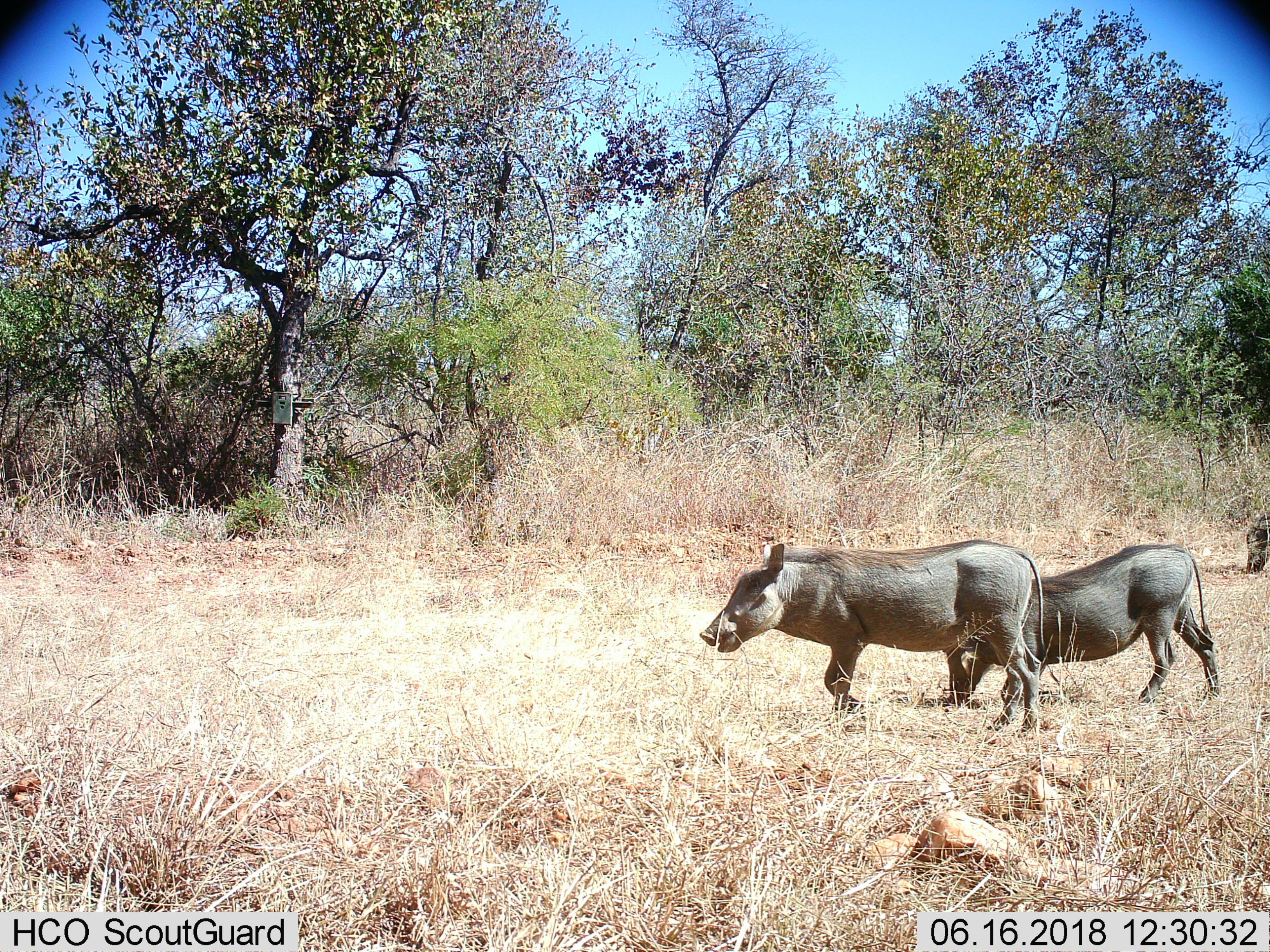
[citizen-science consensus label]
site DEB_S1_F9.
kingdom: Animalia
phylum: Chordata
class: Mammalia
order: Artiodactyla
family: Suidae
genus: Phacochoerus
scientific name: Phacochoerus africanus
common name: warthog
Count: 3.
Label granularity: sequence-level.